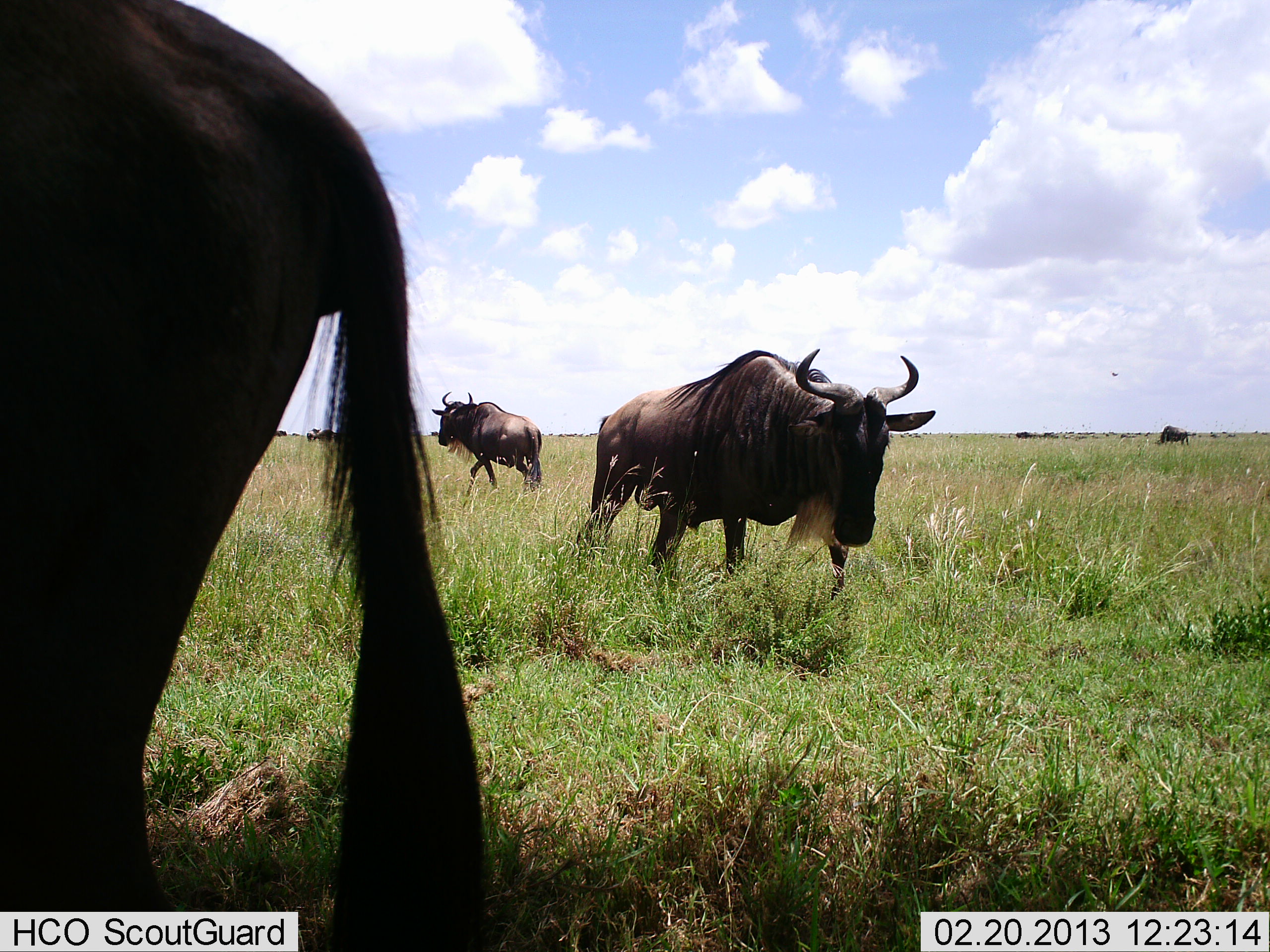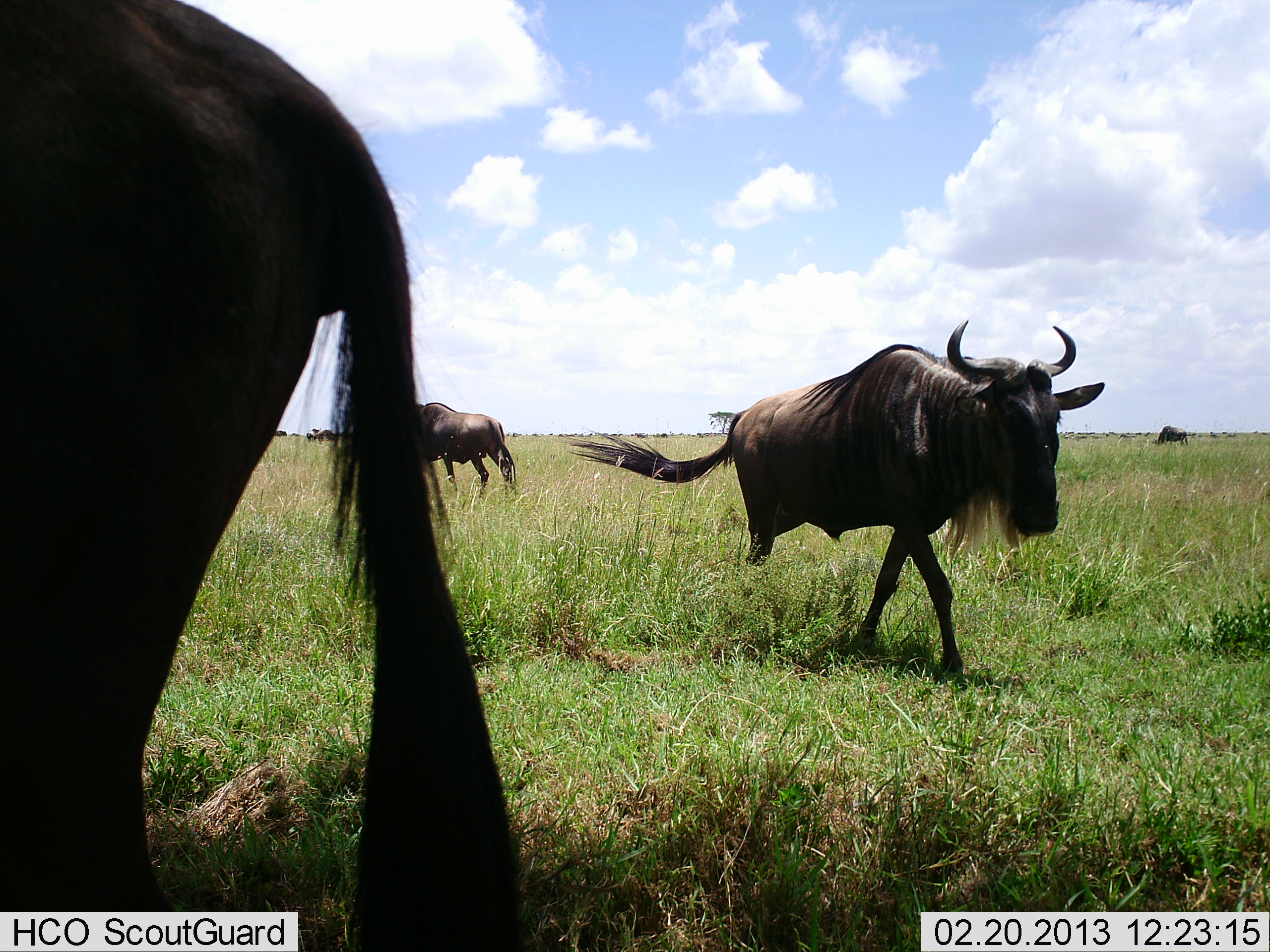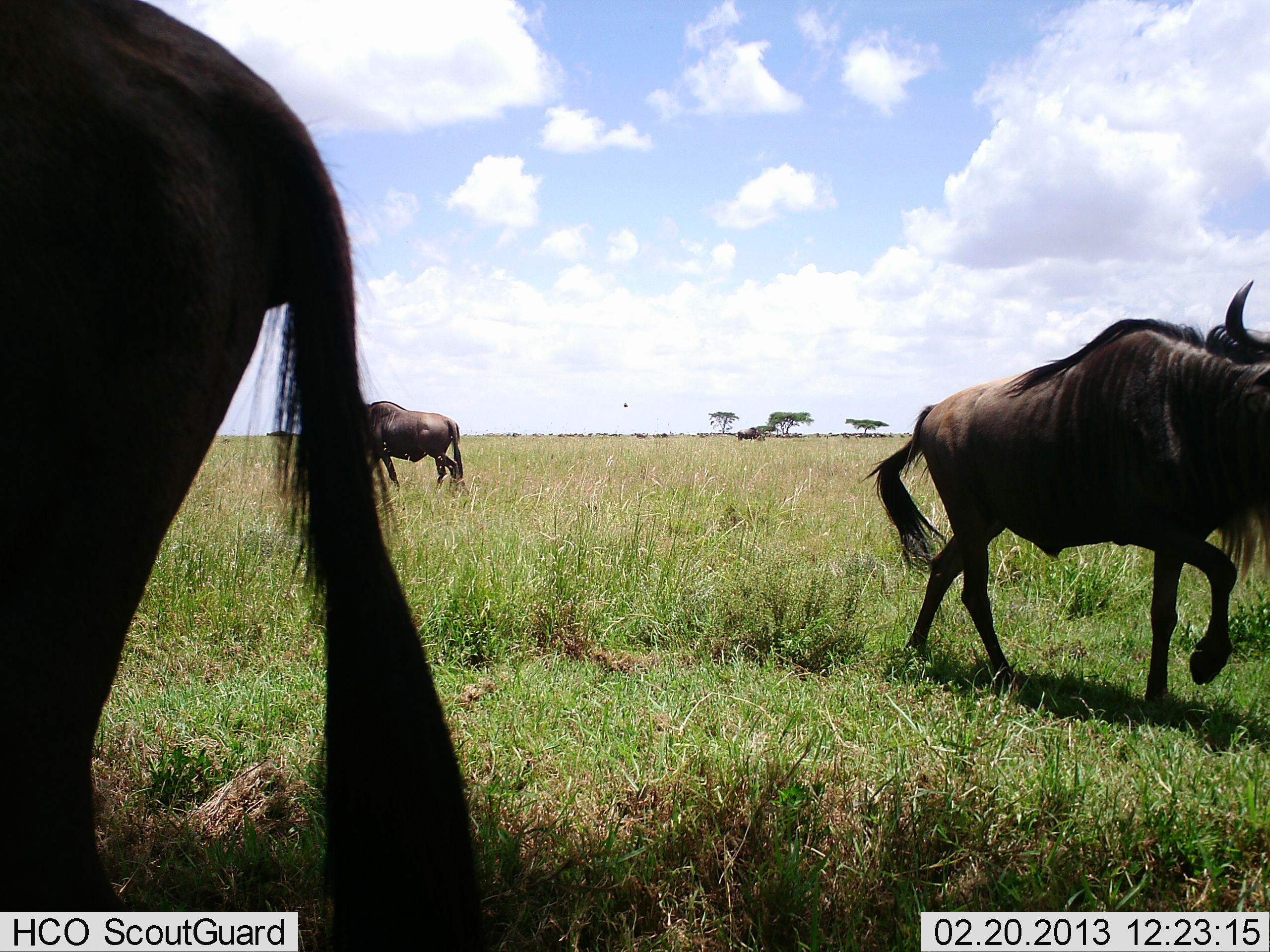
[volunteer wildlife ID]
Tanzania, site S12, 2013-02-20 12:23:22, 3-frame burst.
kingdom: Animalia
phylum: Chordata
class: Mammalia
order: Artiodactyla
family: Bovidae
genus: Connochaetes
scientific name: Connochaetes taurinus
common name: blue wildebeest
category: wildebeest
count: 4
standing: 54%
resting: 3%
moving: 89%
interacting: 3%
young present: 0%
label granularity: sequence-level